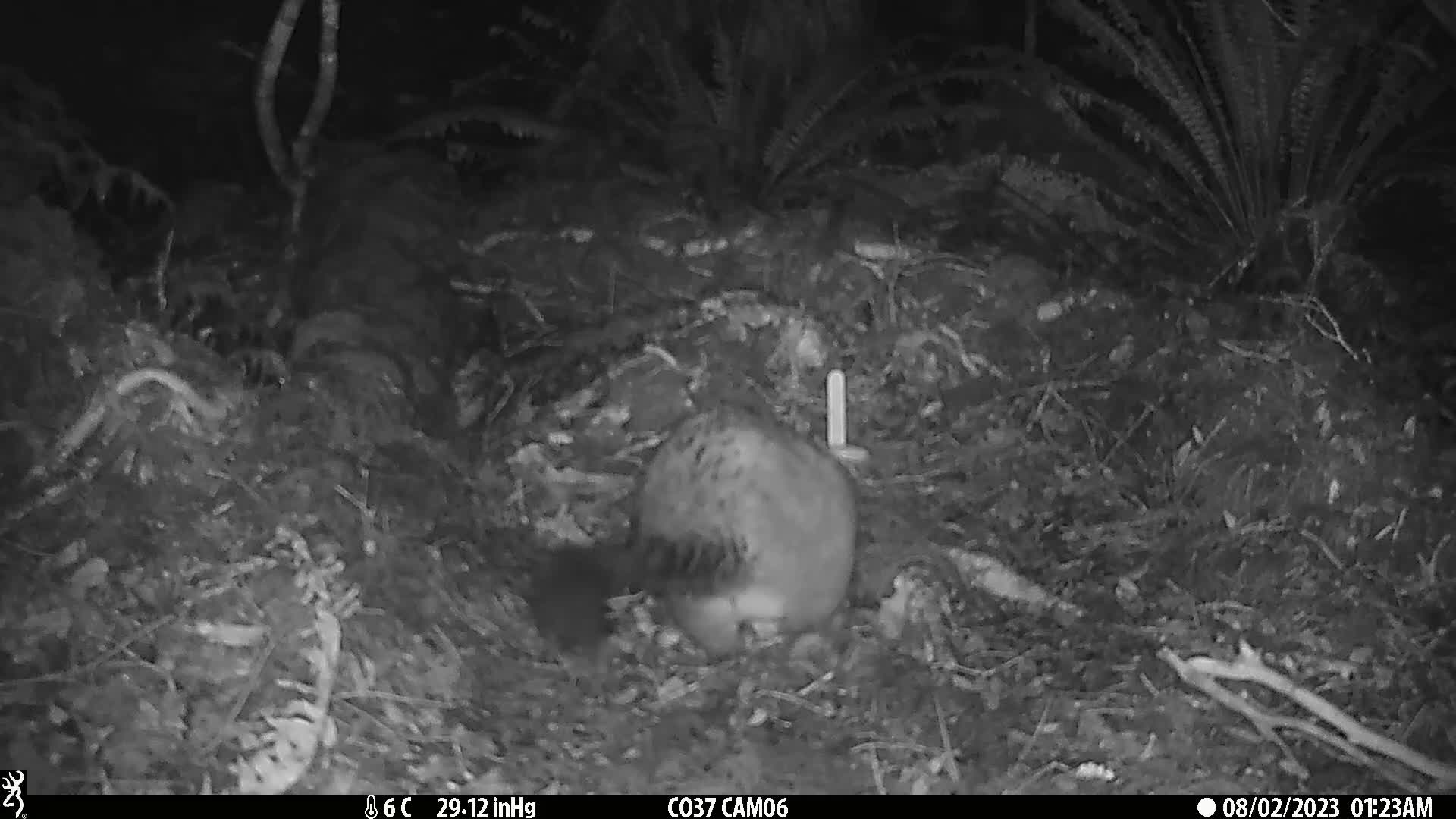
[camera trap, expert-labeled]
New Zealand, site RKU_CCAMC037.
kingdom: Animalia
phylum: Chordata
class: Mammalia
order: Diprotodontia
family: Phalangeridae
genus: Trichosurus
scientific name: Trichosurus vulpecula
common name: common brushtail possum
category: possum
Possum (common brushtail possum) (Trichosurus vulpecula).